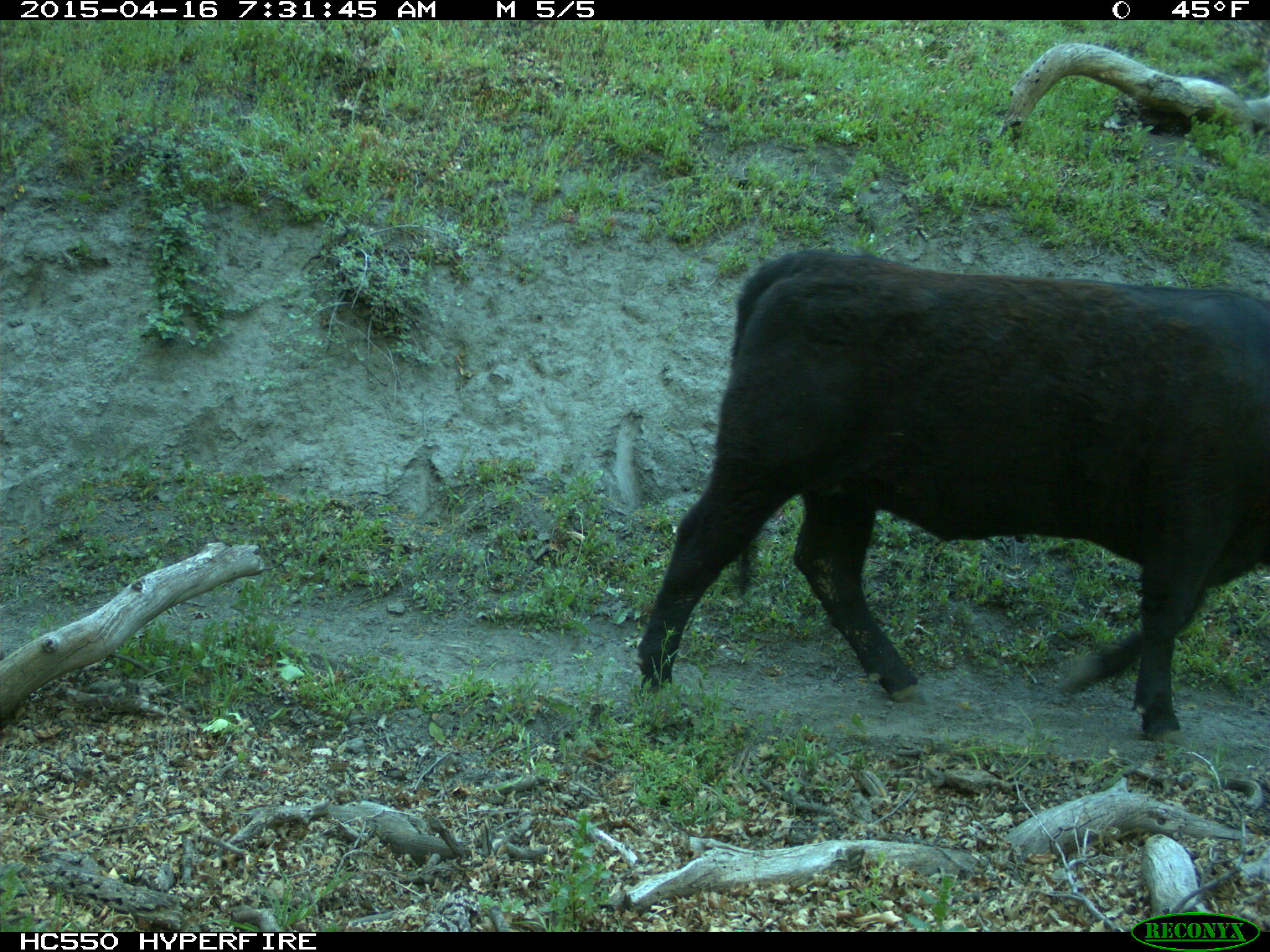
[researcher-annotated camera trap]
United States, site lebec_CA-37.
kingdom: Animalia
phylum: Chordata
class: Mammalia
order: Artiodactyla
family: Bovidae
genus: Bos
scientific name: Bos taurus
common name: domestic cow